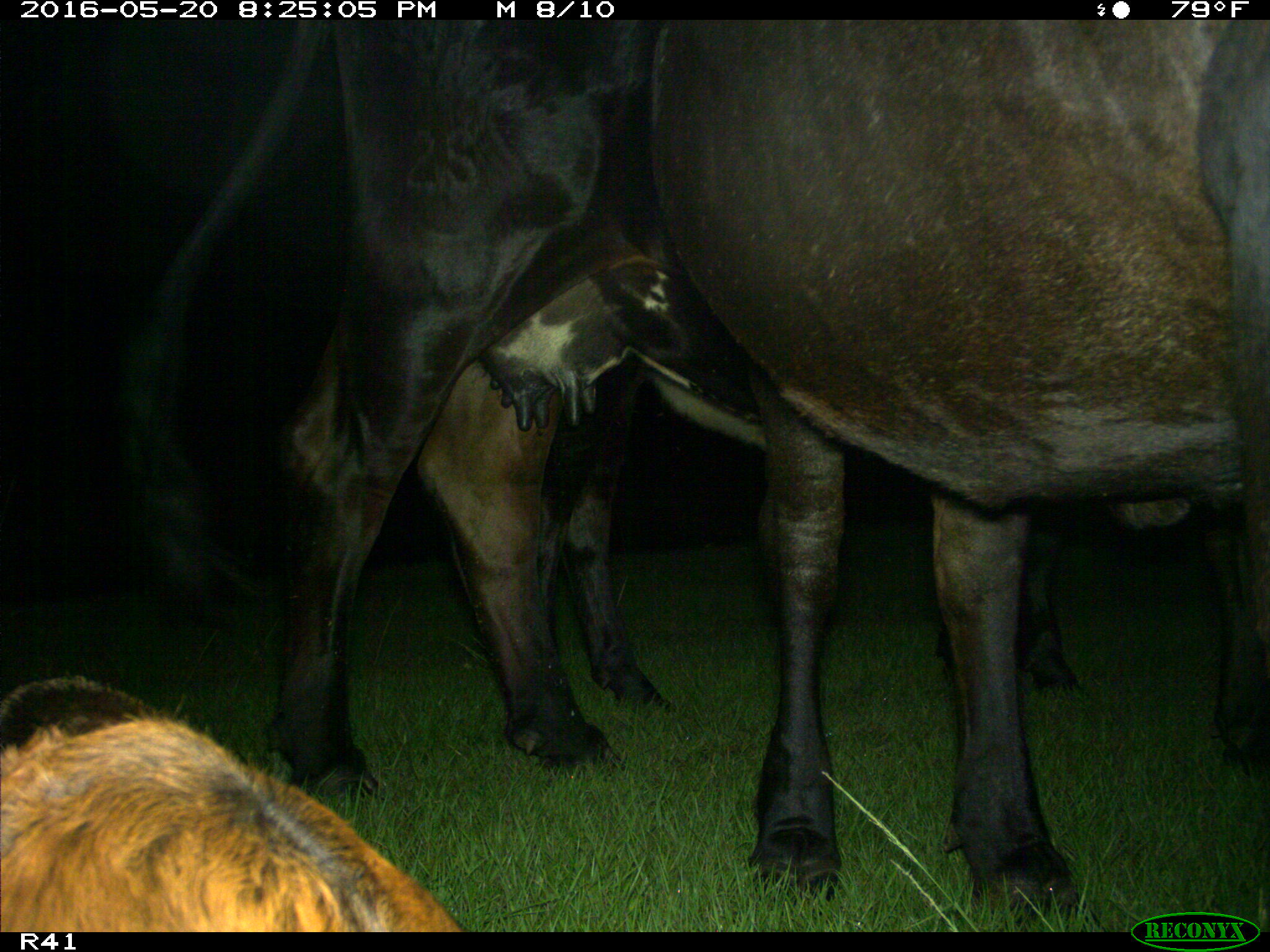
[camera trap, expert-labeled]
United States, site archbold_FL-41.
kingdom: Animalia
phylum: Chordata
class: Mammalia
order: Artiodactyla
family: Bovidae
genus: Bos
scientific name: Bos taurus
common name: domestic cow